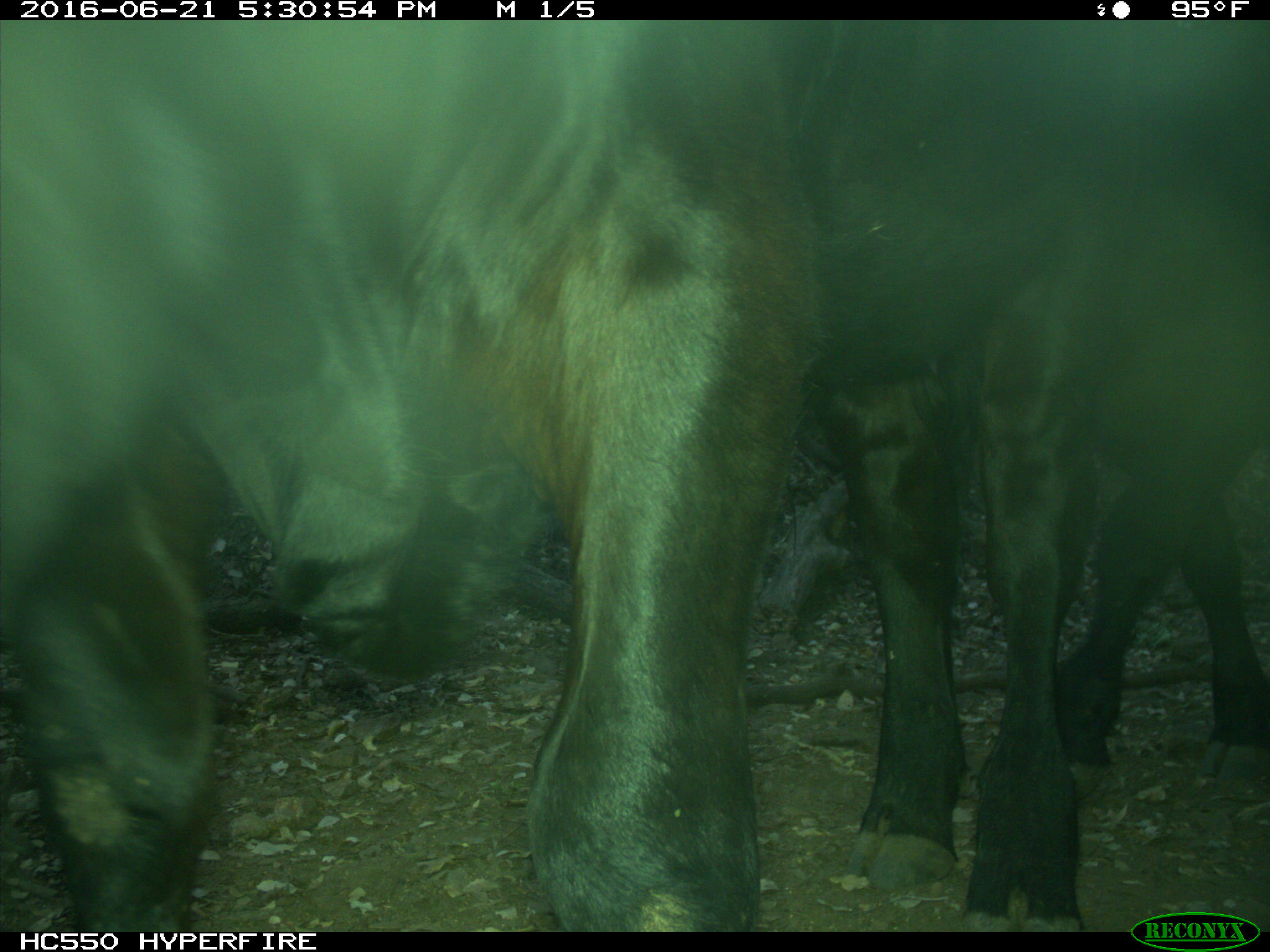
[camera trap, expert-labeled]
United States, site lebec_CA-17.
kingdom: Animalia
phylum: Chordata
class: Mammalia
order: Artiodactyla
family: Bovidae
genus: Bos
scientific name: Bos taurus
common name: domestic cow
Bos taurus (domestic cow).